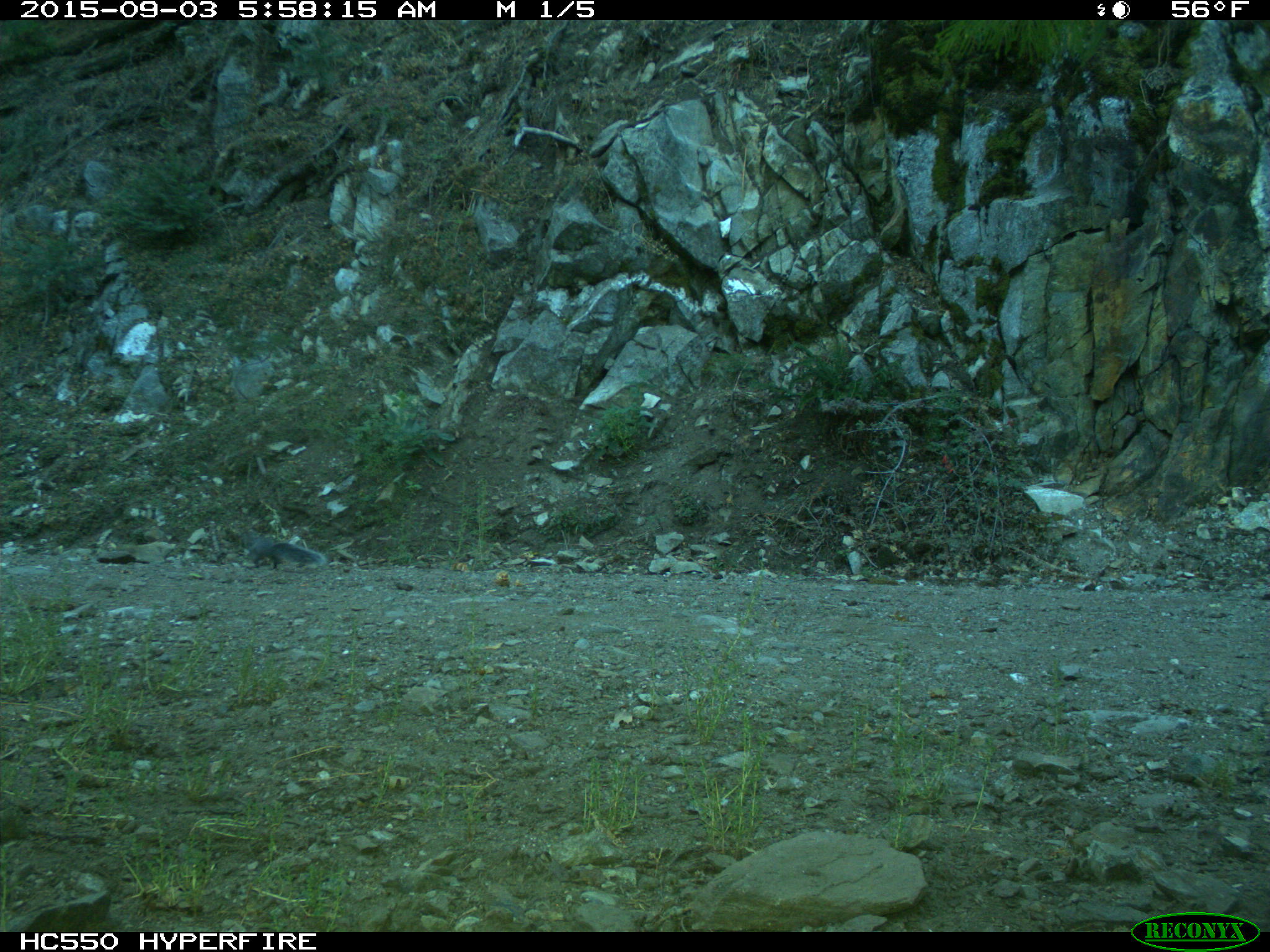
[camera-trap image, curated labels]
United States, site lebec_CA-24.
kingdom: Animalia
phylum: Chordata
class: Mammalia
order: Rodentia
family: Sciuridae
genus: Sciurus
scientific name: Sciurus carolinensis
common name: eastern gray squirrel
Sciurus carolinensis (eastern gray squirrel).